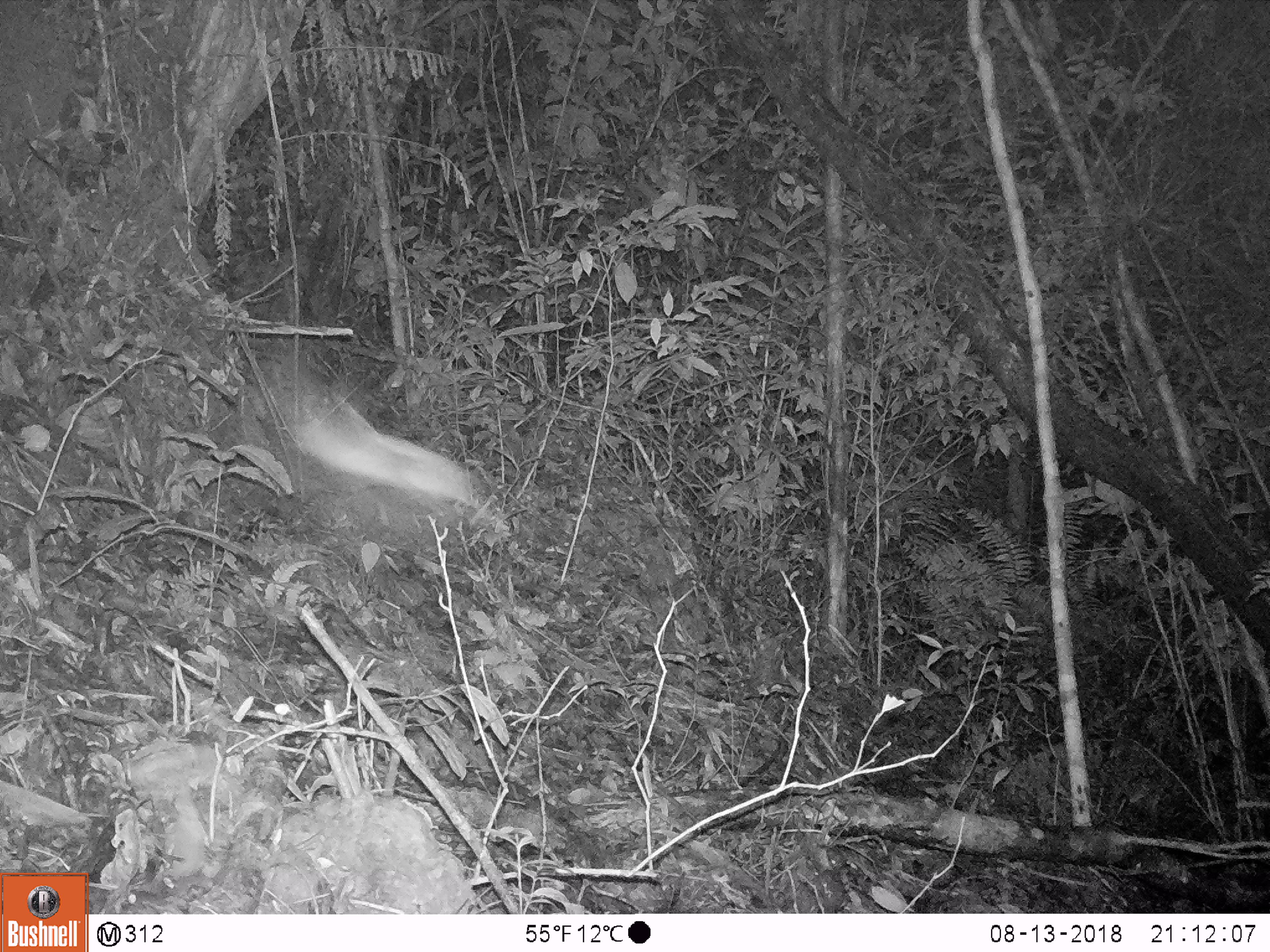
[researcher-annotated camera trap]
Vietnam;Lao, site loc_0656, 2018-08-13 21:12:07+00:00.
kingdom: Animalia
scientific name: Animalia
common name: animal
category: unidentified animal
Unidentified animal (animal) (Animalia). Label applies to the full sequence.